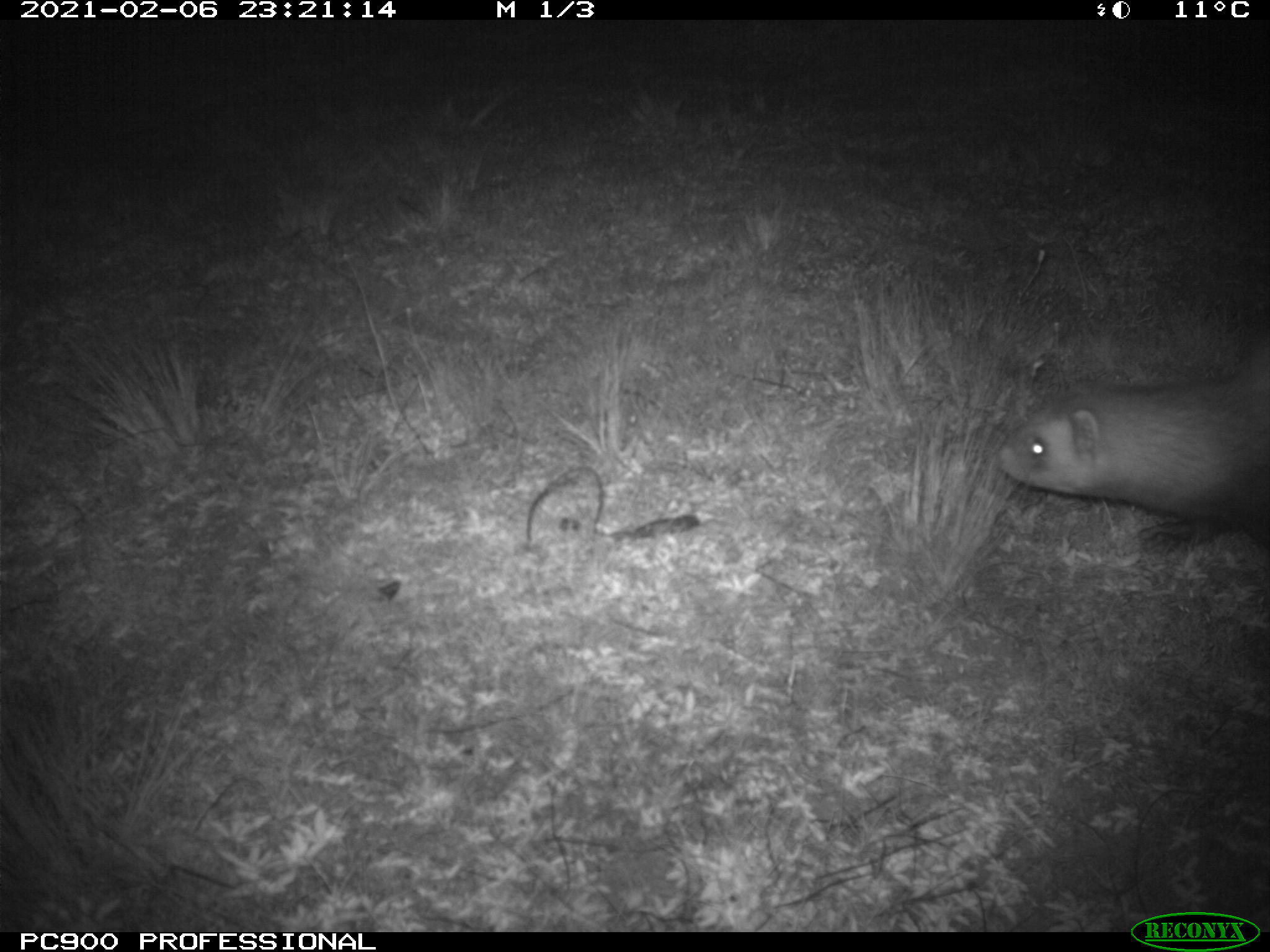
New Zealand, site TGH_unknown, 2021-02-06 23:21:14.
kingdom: Animalia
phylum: Chordata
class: Mammalia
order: Carnivora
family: Mustelidae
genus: Mustela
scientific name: Mustela furo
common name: ferret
Ferret (Mustela furo).